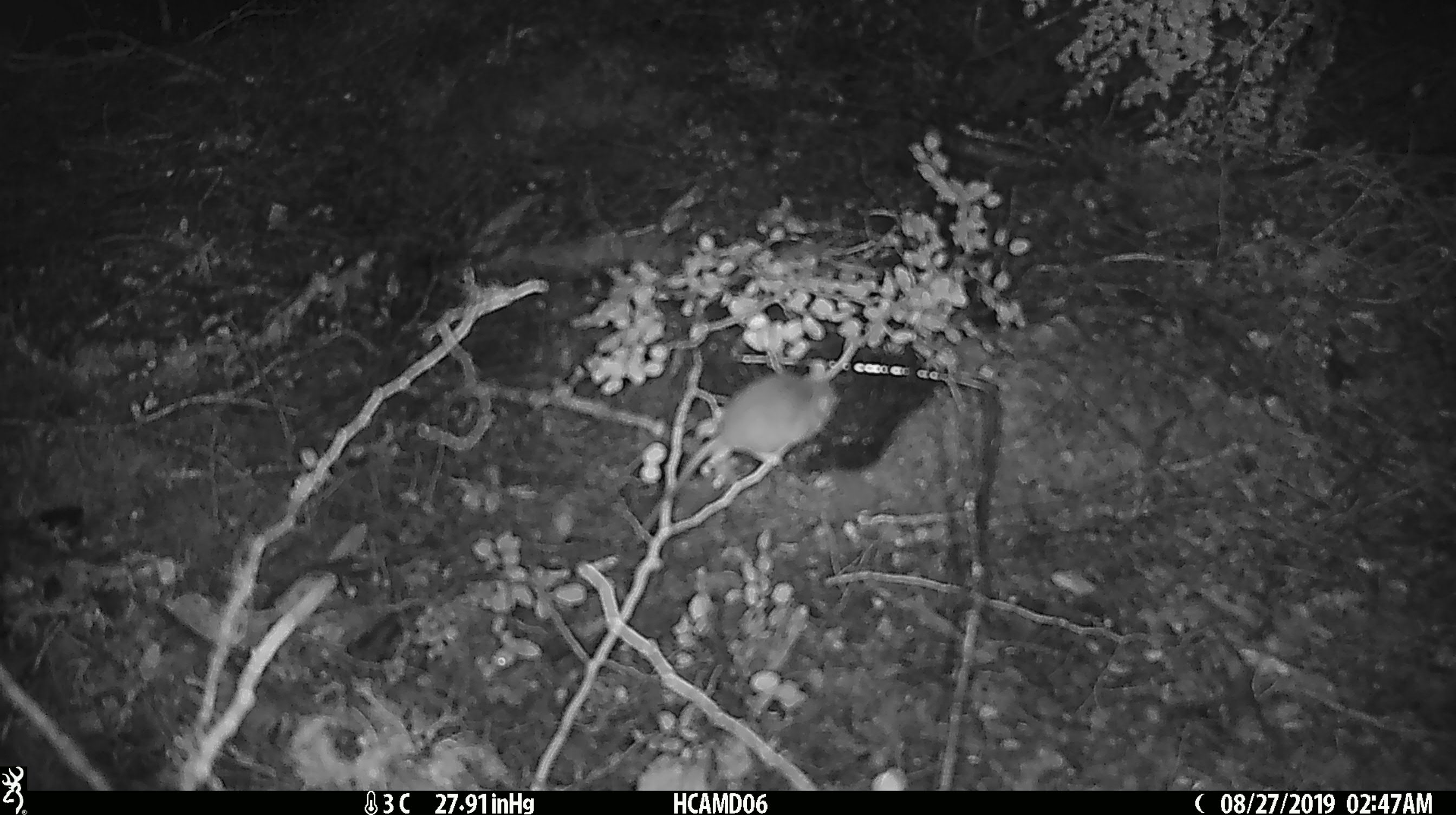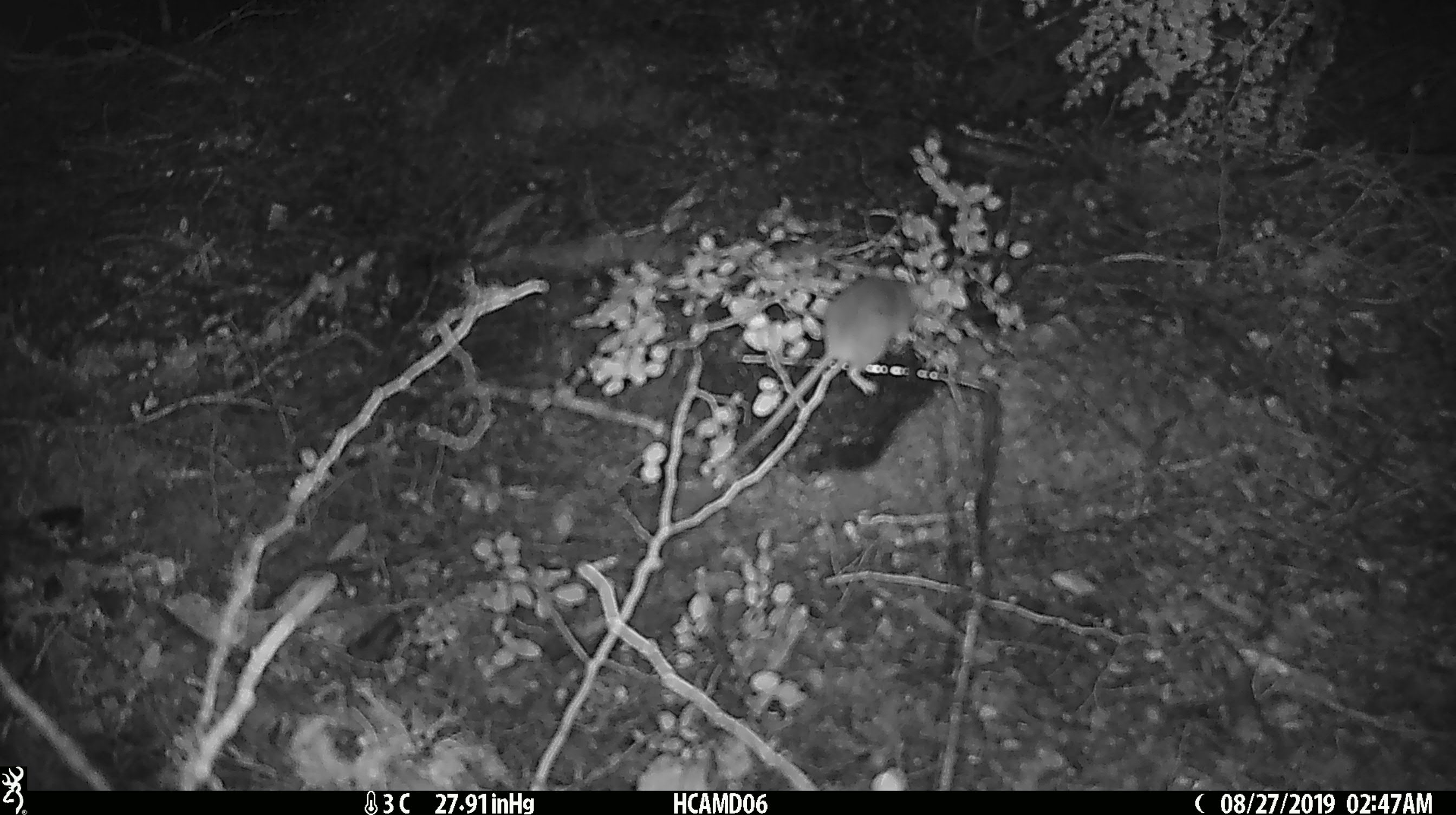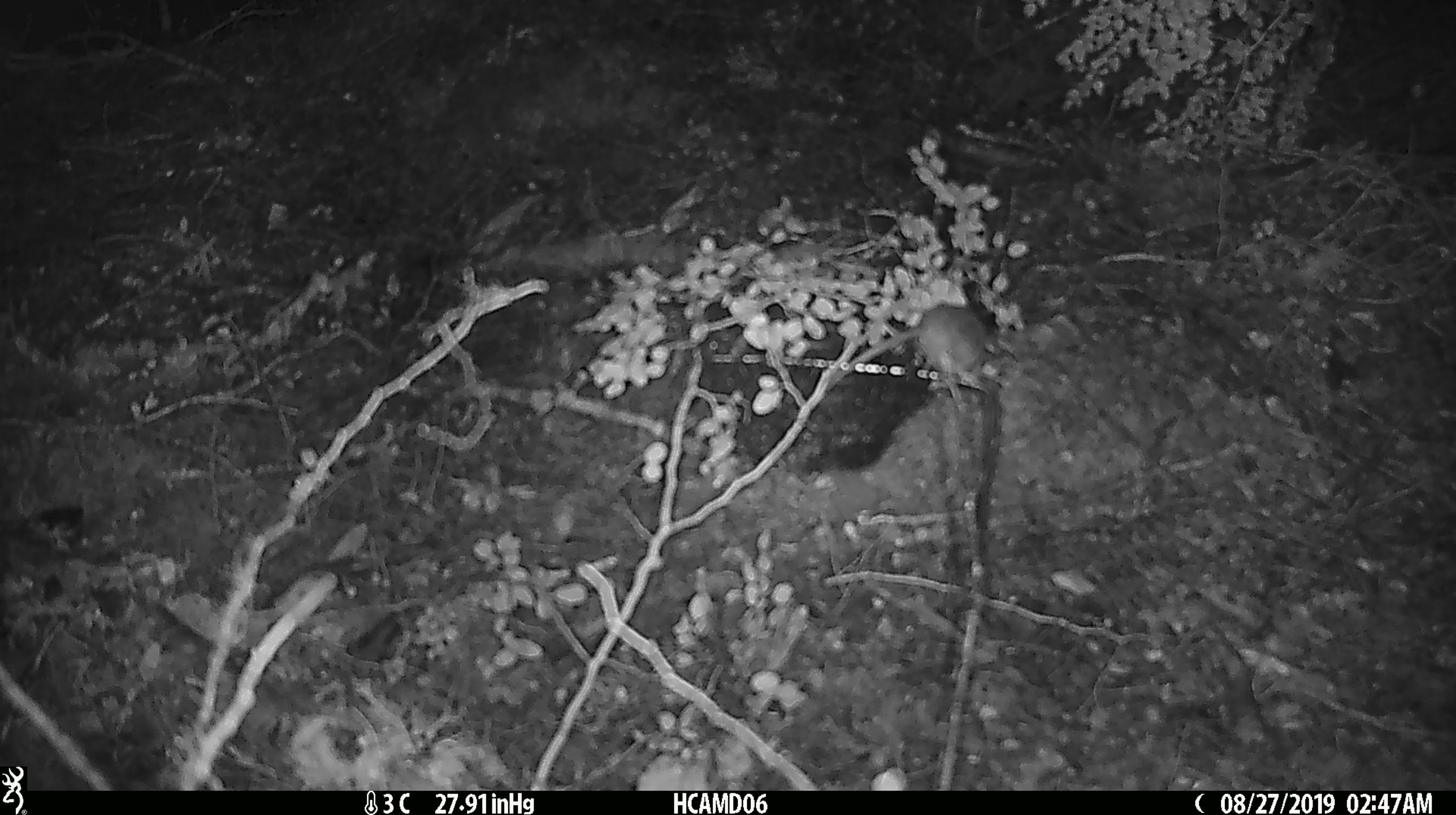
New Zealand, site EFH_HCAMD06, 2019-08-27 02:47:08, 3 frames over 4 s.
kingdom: Animalia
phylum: Chordata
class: Mammalia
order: Rodentia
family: Muridae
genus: Mus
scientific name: Mus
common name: mouse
Mouse (Mus).